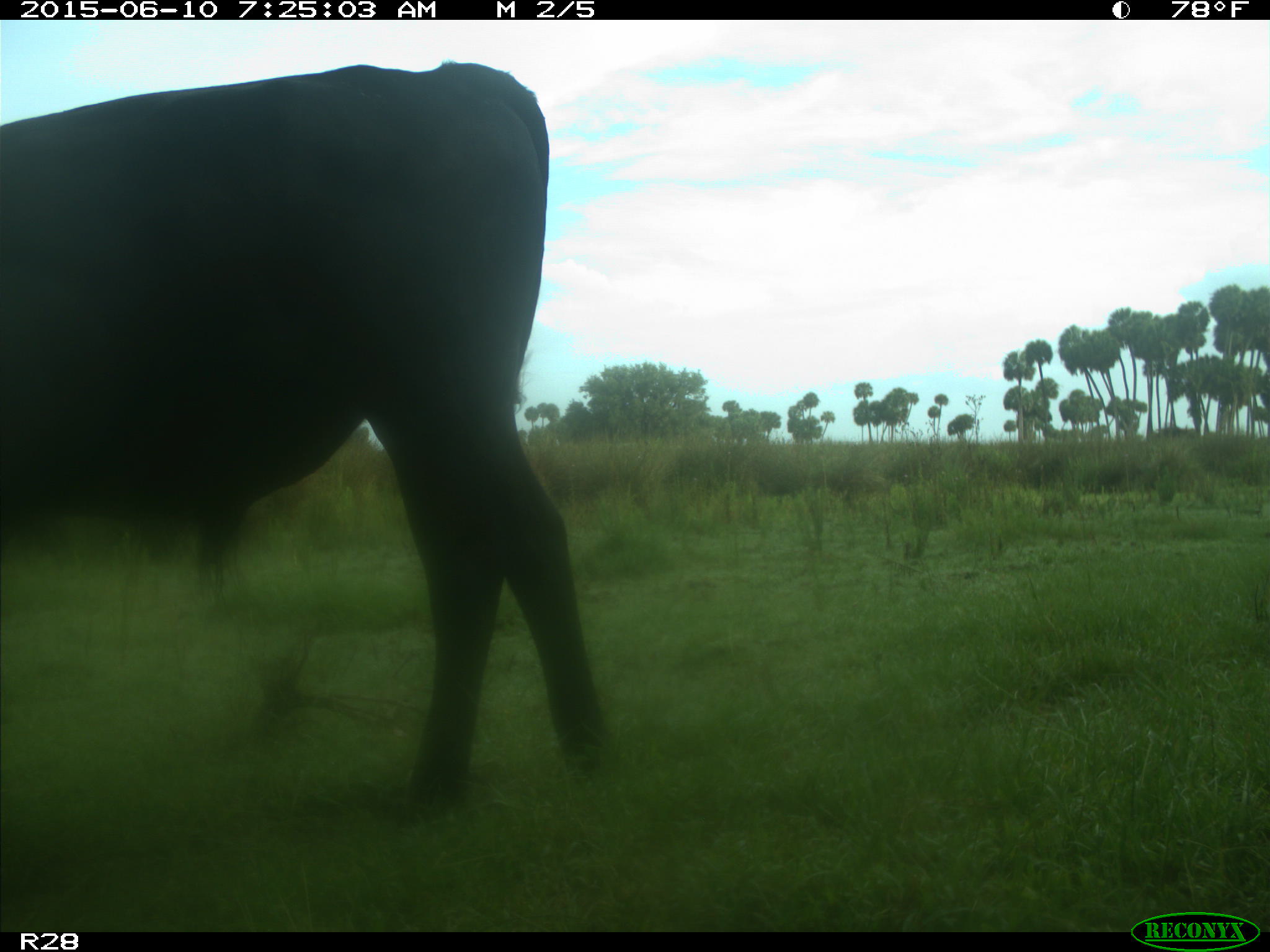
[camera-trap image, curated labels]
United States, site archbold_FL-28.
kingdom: Animalia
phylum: Chordata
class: Mammalia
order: Artiodactyla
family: Bovidae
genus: Bos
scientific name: Bos taurus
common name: domestic cow